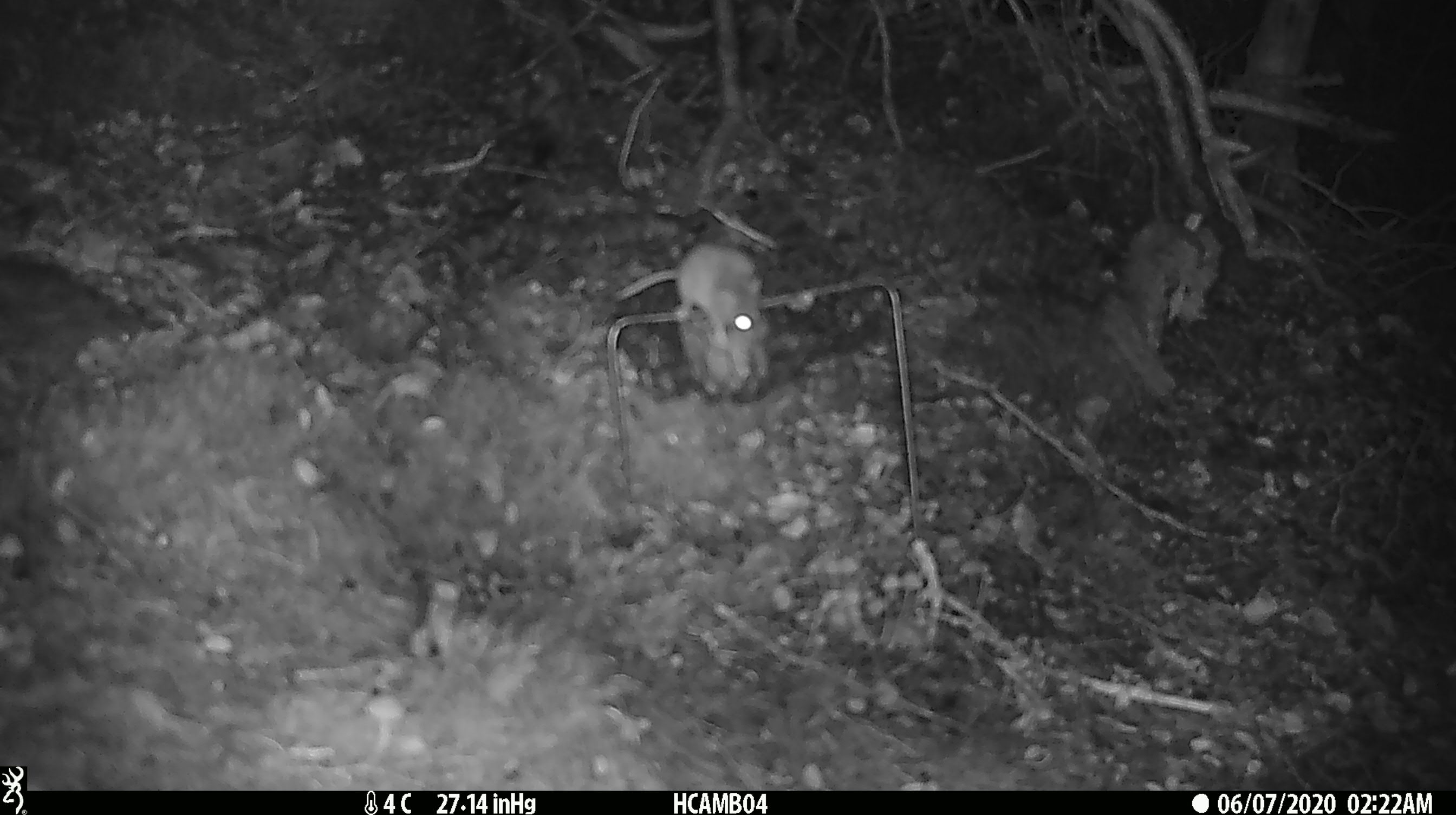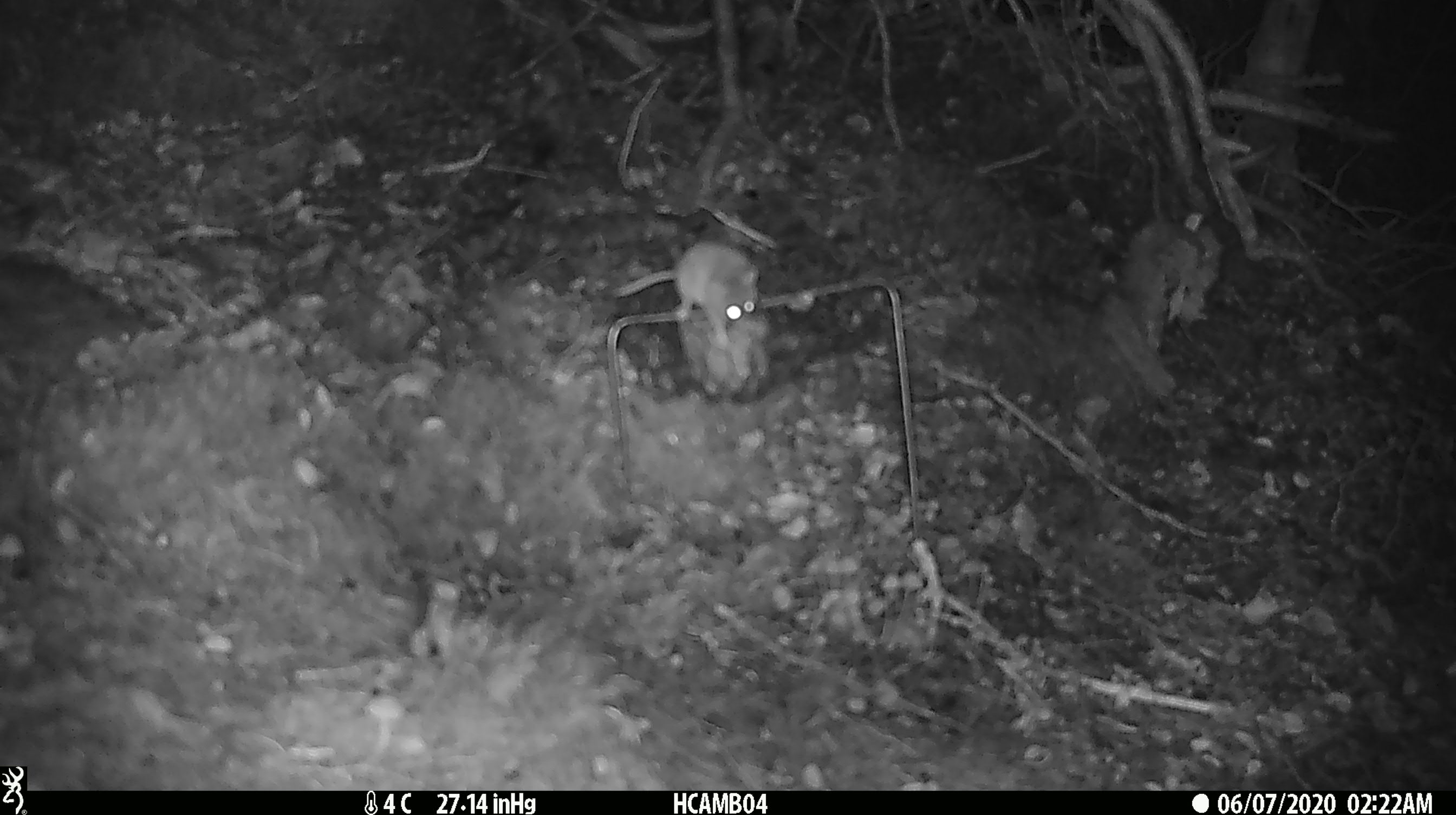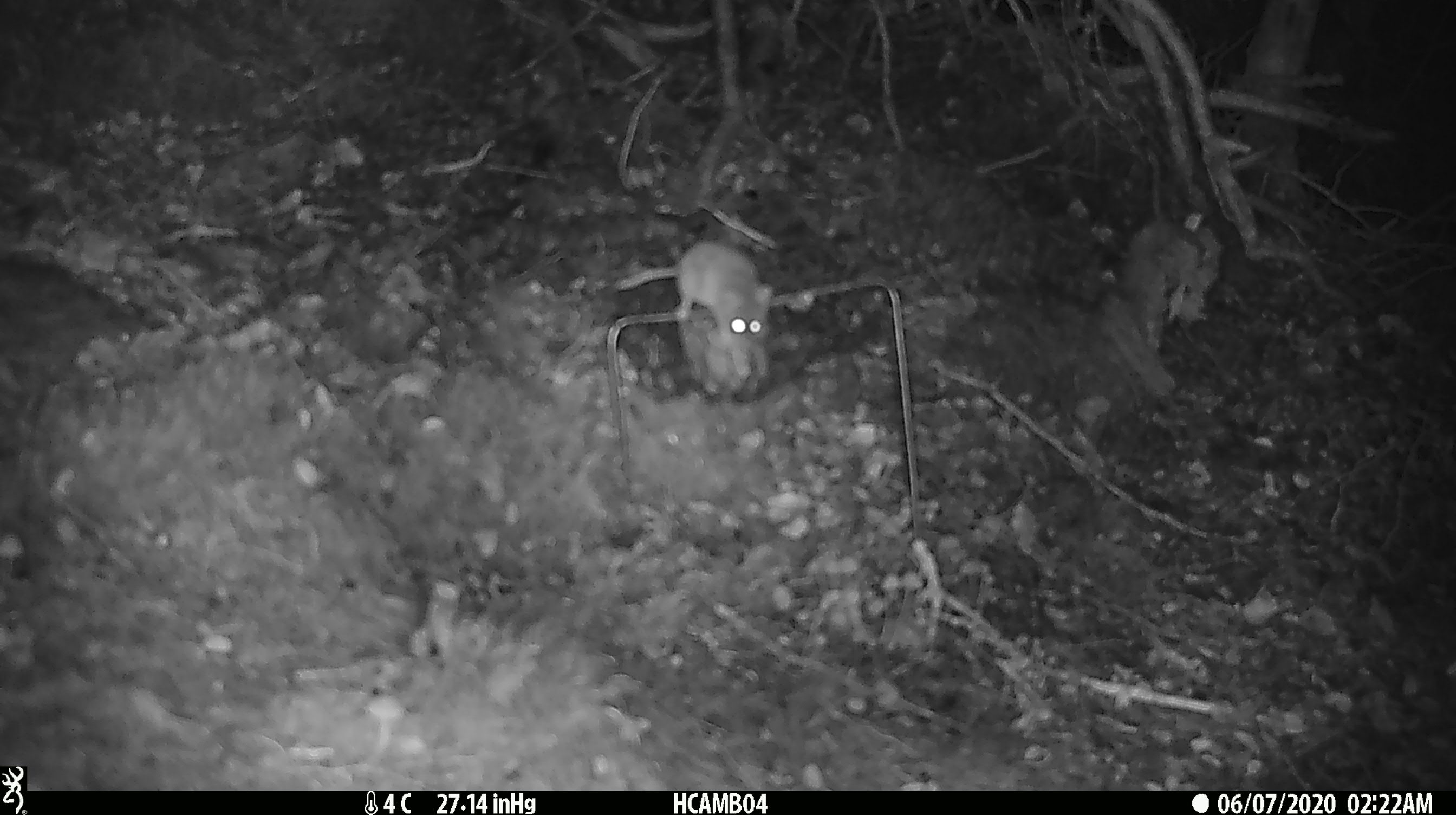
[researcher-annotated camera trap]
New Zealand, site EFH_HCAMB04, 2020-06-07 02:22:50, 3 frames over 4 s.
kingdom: Animalia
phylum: Chordata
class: Mammalia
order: Rodentia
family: Muridae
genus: Mus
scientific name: Mus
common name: mouse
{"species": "mouse (Mus)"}